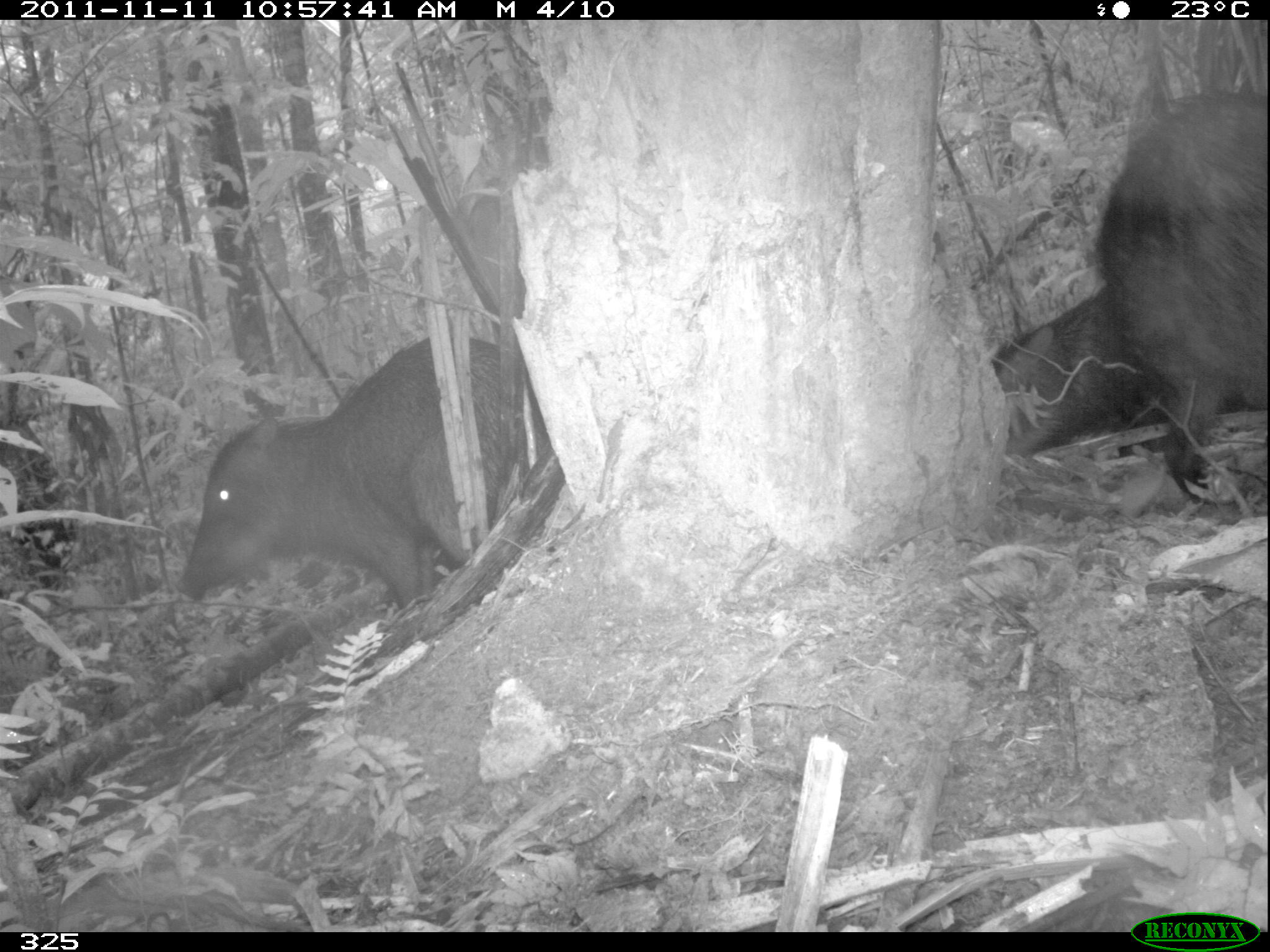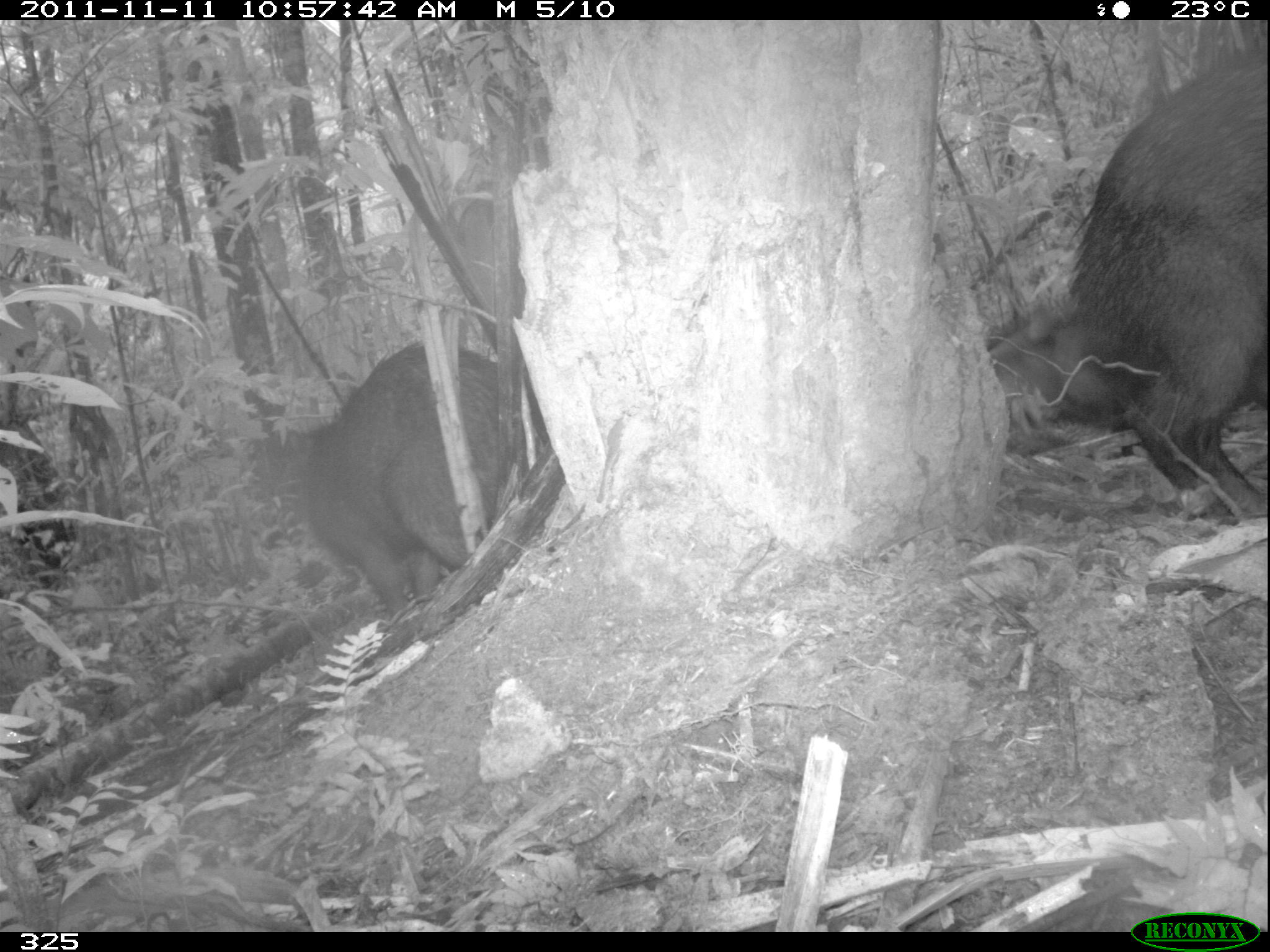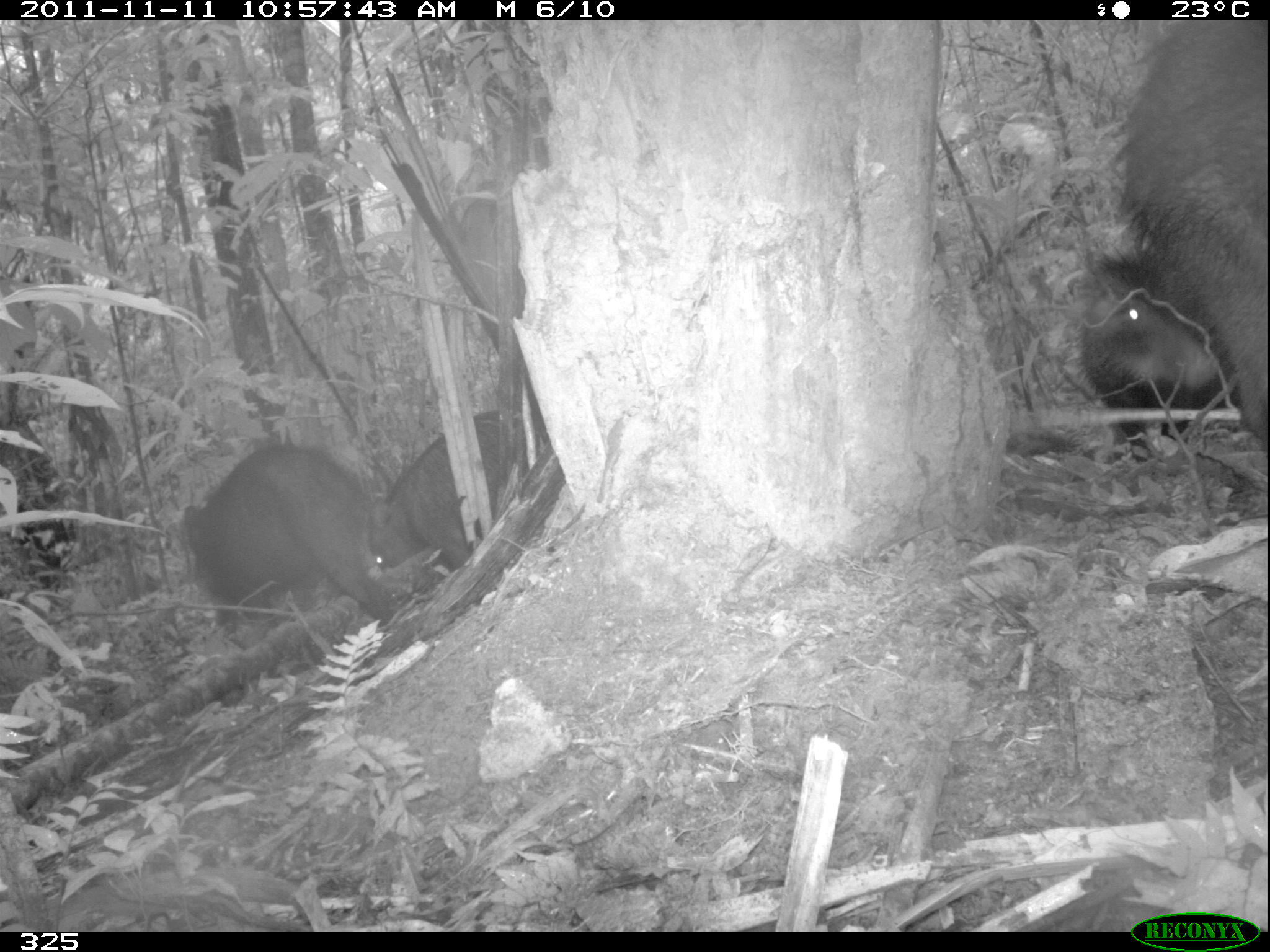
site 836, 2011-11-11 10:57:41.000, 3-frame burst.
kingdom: Animalia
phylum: Chordata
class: Mammalia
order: Artiodactyla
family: Tayassuidae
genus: Tayassu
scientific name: Tayassu pecari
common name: white-lipped peccary